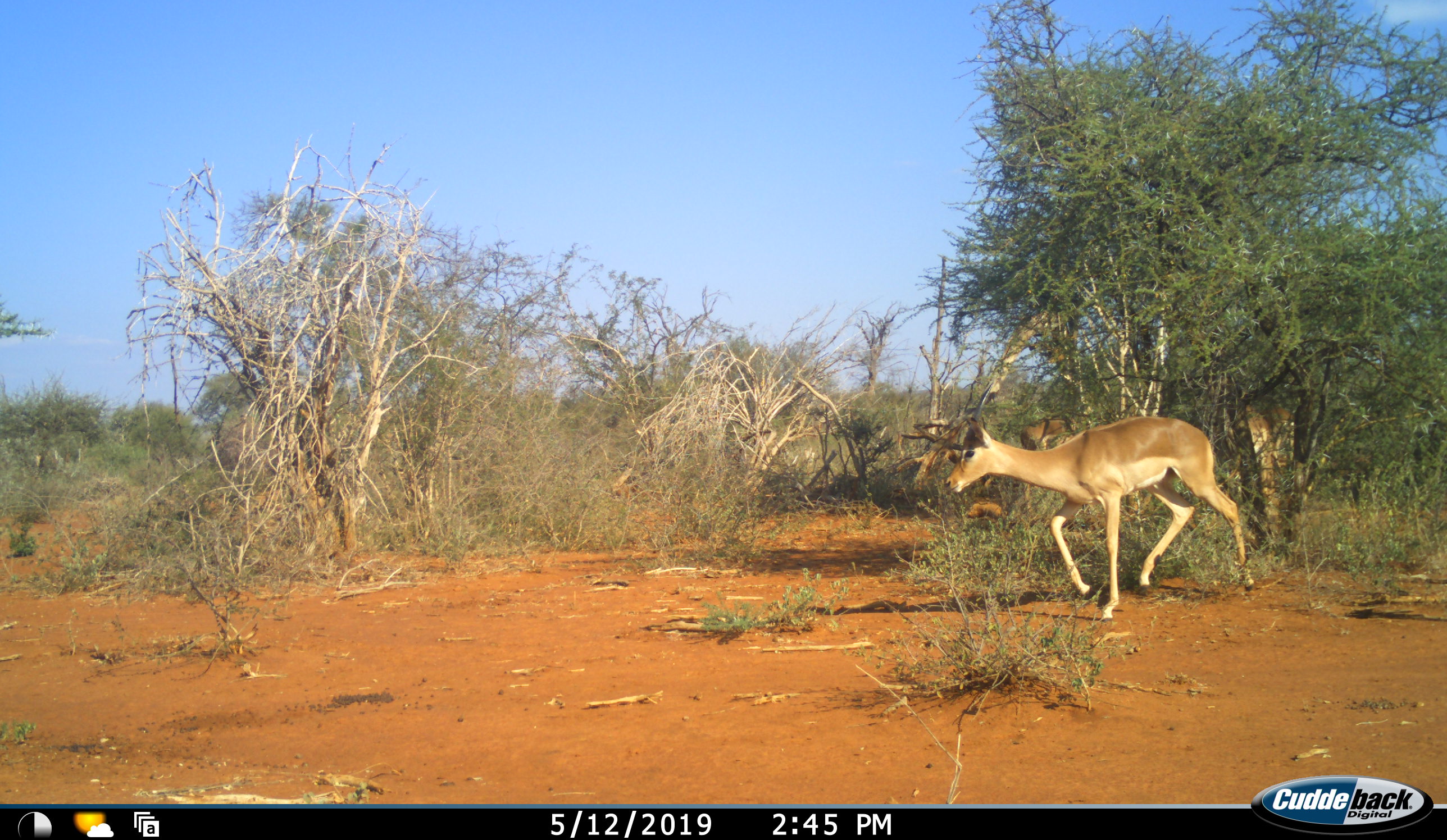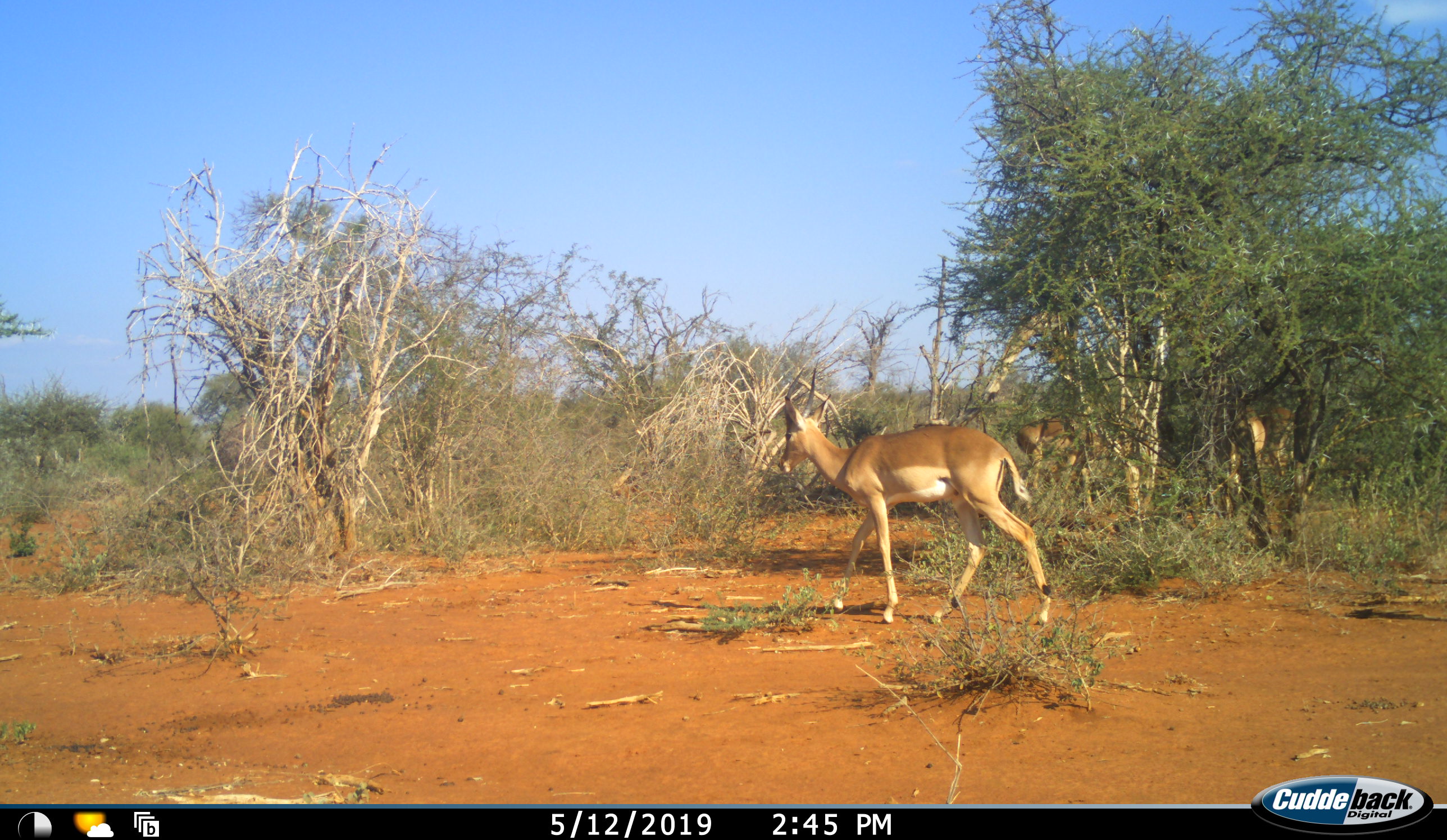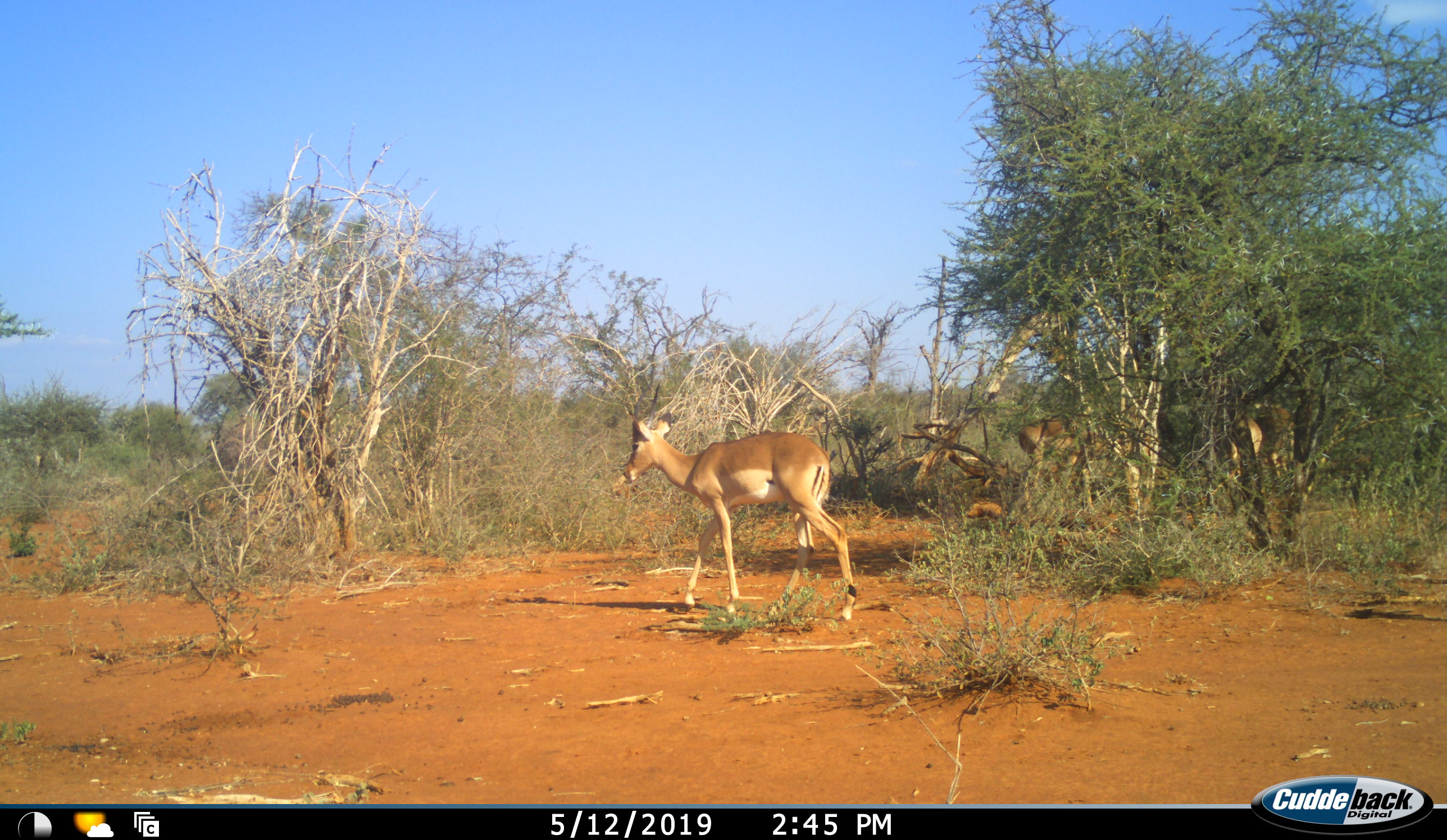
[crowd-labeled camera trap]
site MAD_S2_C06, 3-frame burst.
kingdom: Animalia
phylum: Chordata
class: Mammalia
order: Artiodactyla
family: Bovidae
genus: Aepyceros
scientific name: Aepyceros melampus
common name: impala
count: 3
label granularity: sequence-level